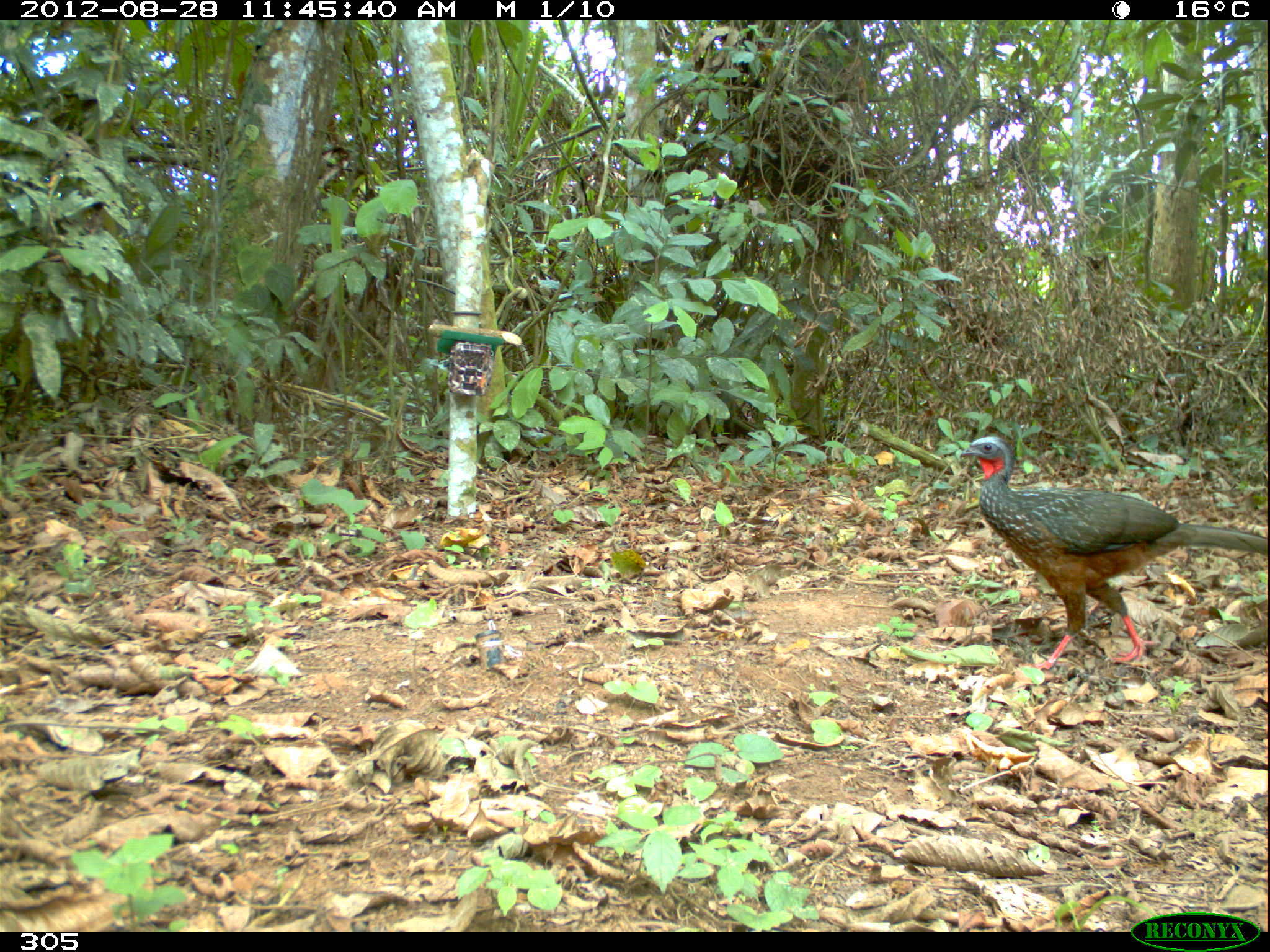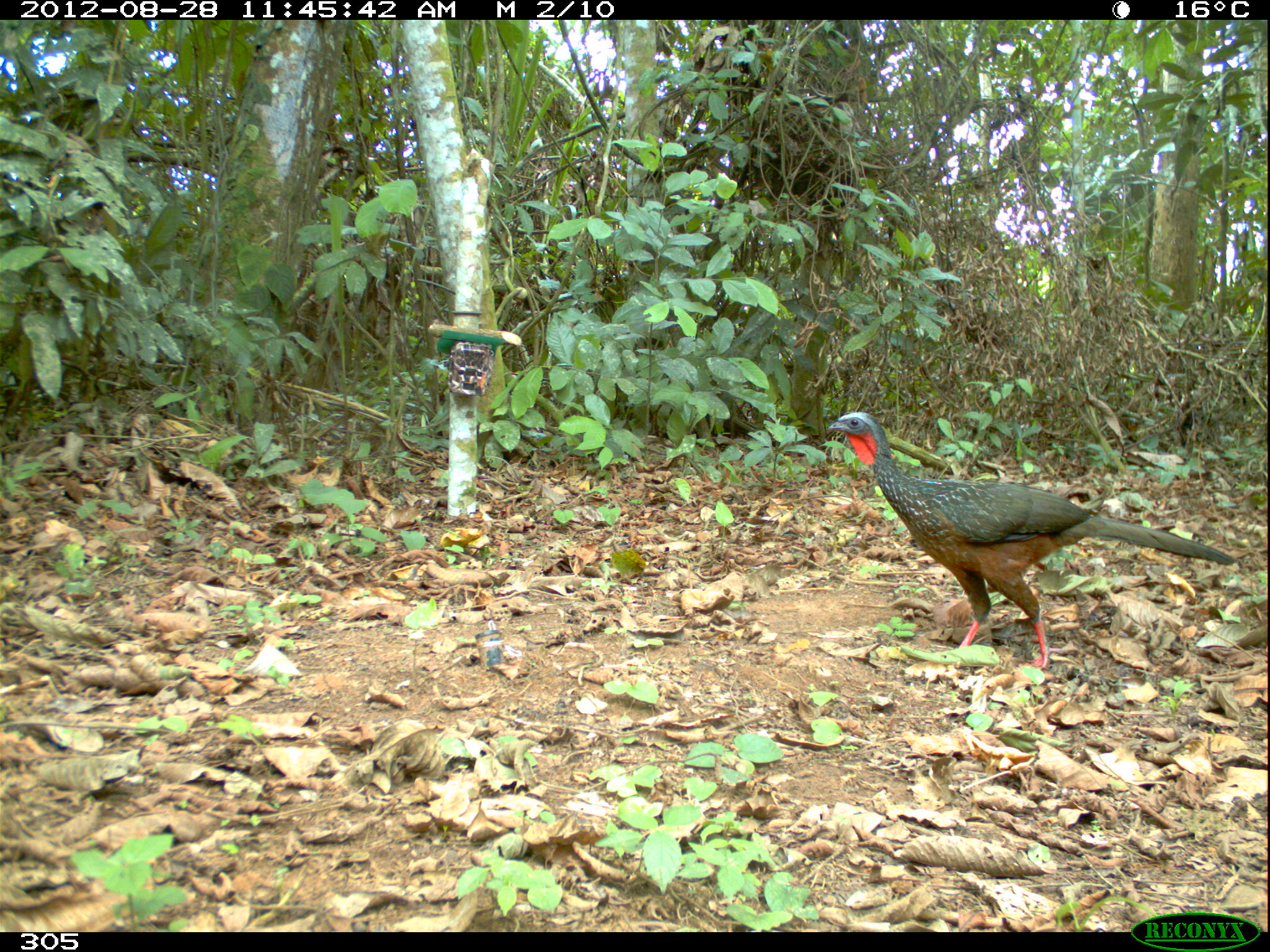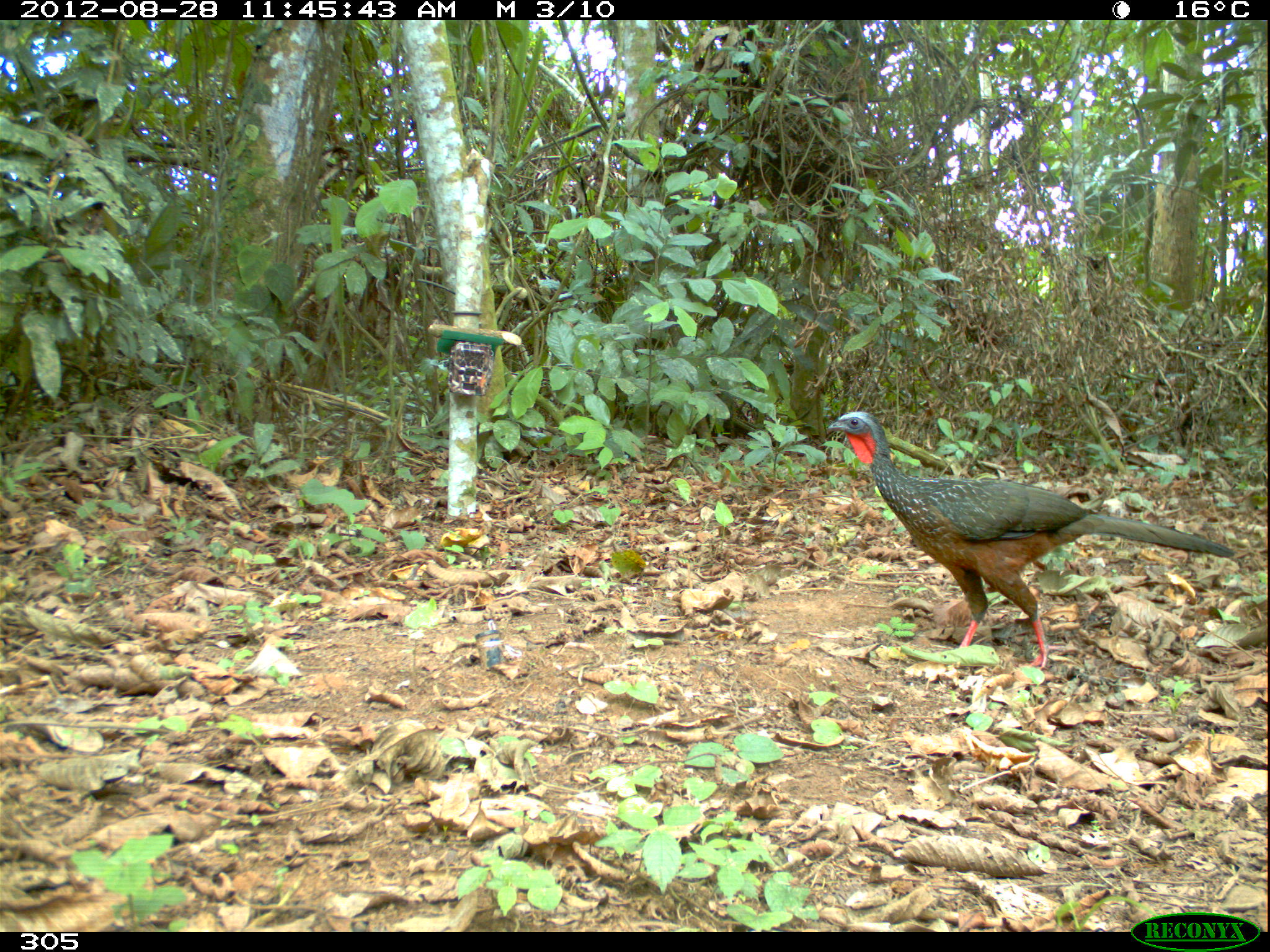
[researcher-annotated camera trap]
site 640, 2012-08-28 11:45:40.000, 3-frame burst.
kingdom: Animalia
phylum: Chordata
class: Aves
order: Galliformes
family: Cracidae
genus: Penelope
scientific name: Penelope jacquacu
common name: spix's guan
Penelope jacquacu (spix's guan).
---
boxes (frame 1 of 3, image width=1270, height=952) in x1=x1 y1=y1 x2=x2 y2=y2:
penelope jacquacu: x1=957 y1=434 x2=1265 y2=670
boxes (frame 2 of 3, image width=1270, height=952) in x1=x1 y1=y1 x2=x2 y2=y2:
penelope jacquacu: x1=826 y1=407 x2=1238 y2=670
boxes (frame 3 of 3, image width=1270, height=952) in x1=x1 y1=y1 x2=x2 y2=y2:
penelope jacquacu: x1=823 y1=407 x2=1234 y2=670